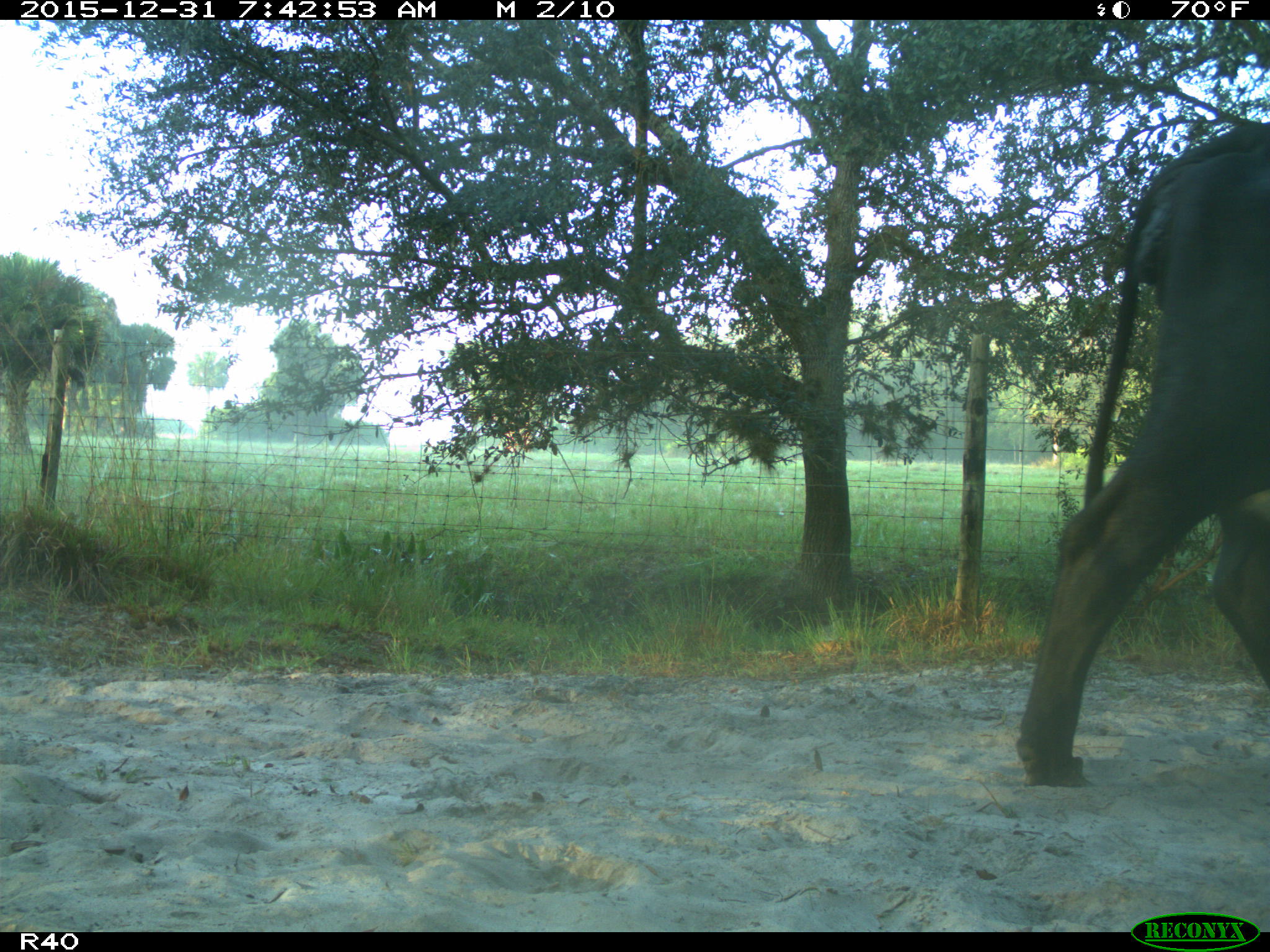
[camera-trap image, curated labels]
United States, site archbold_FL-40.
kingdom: Animalia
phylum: Chordata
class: Mammalia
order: Artiodactyla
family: Bovidae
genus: Bos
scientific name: Bos taurus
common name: domestic cow